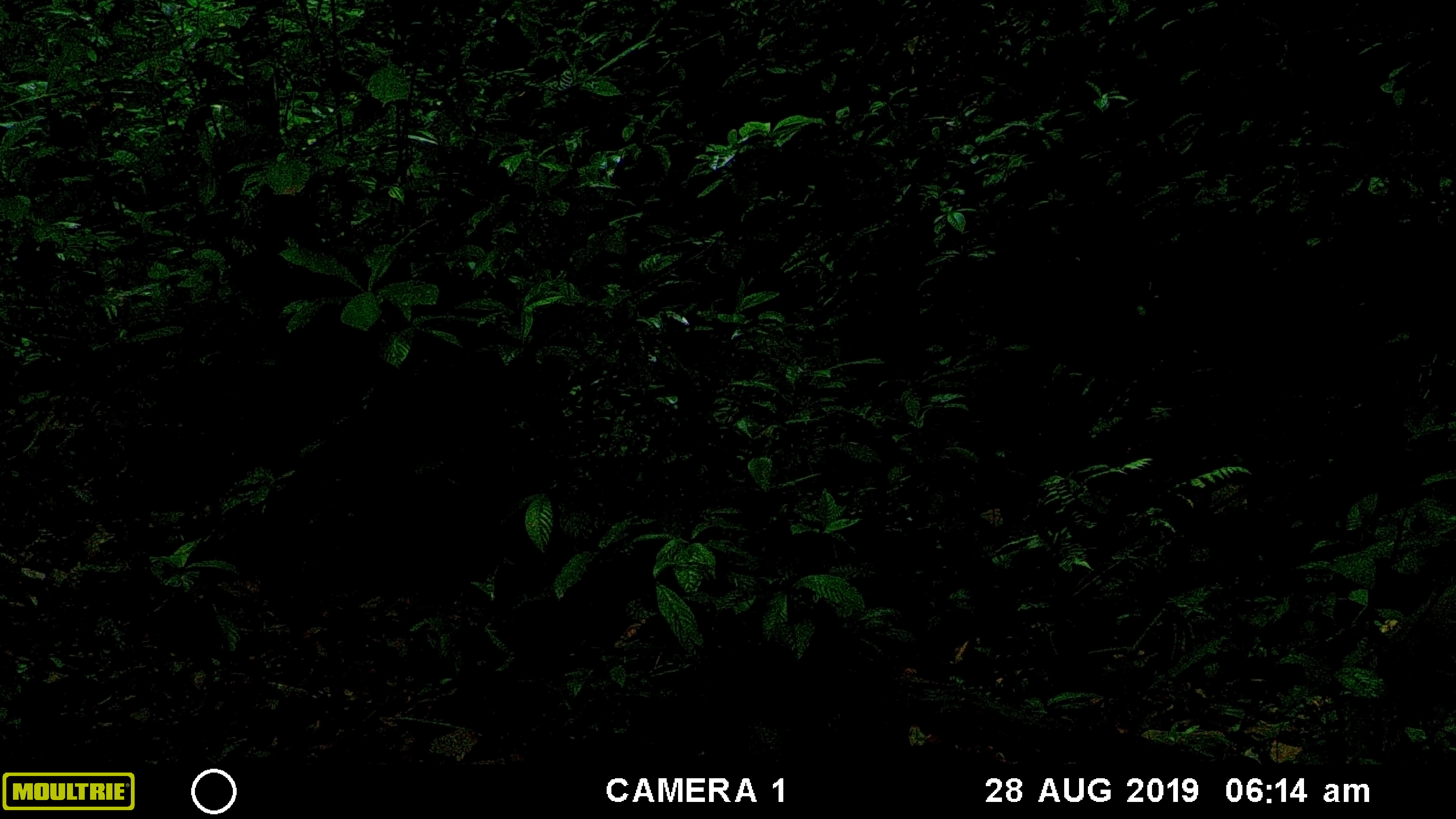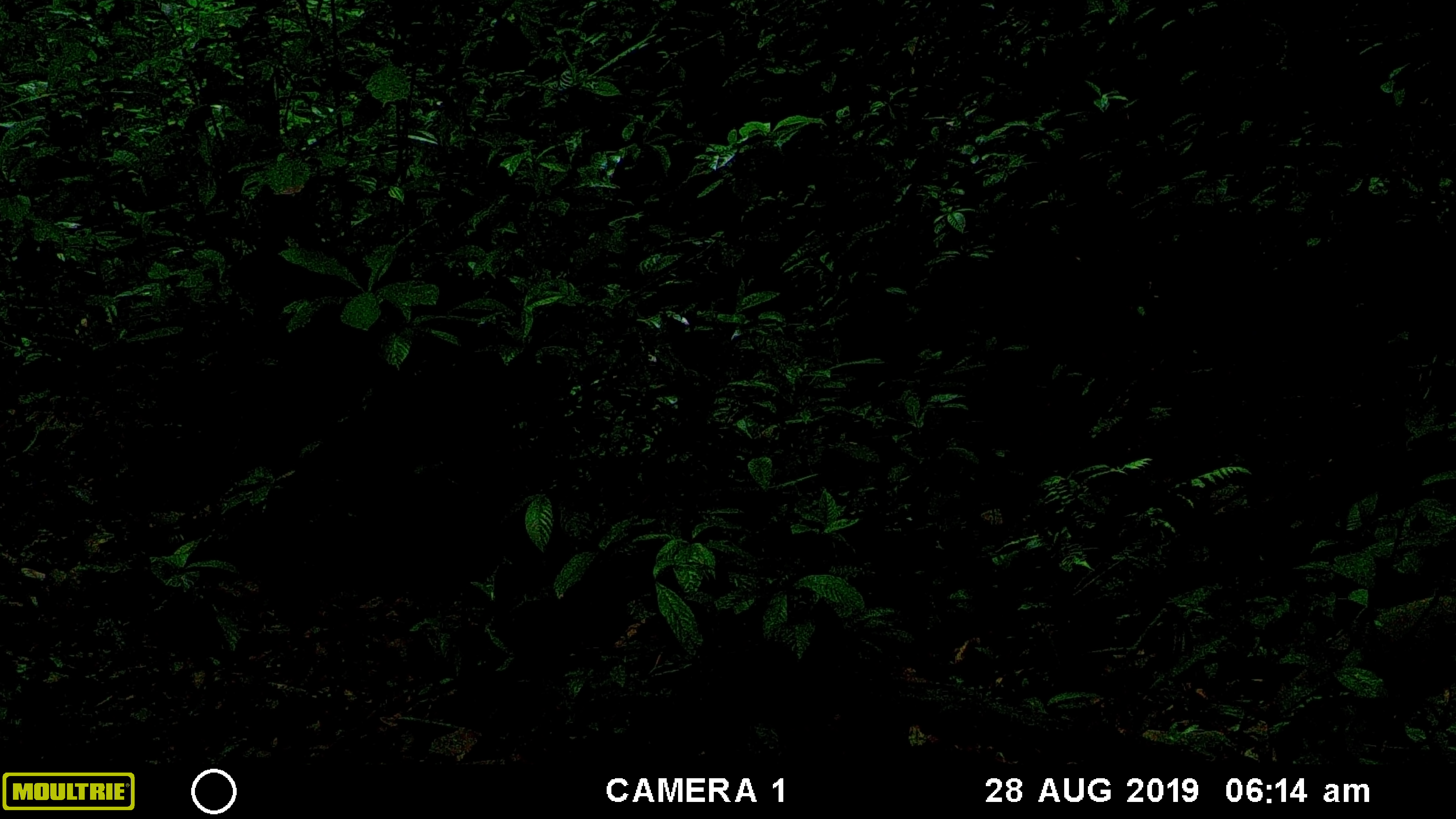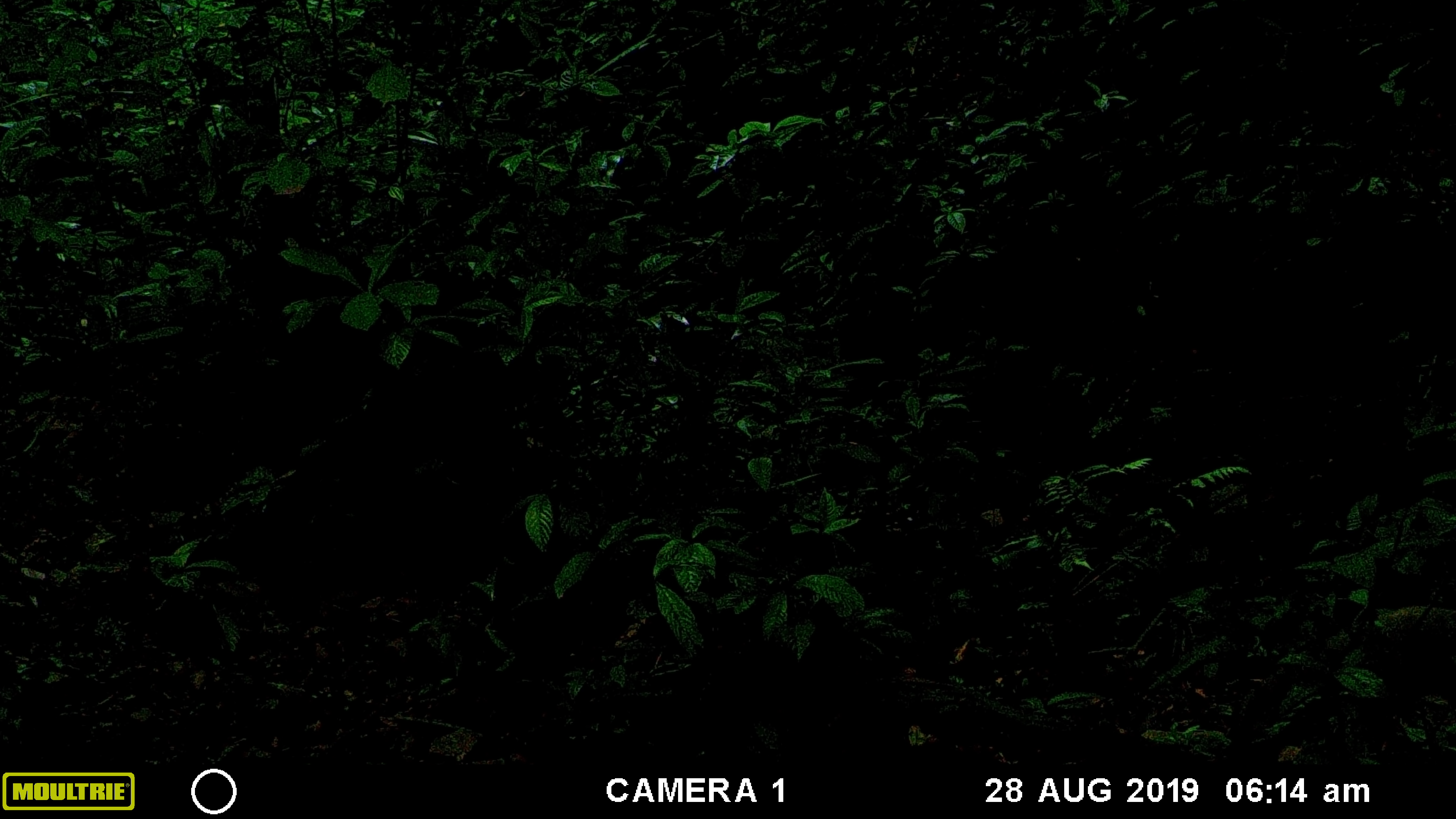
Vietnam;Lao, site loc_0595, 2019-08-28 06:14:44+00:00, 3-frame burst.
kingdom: Animalia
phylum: Chordata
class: Mammalia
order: Artiodactyla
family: Suidae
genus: Sus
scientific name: Sus scrofa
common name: eurasian wild pig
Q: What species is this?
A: Eurasian wild pig (Sus scrofa).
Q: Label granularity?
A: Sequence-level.